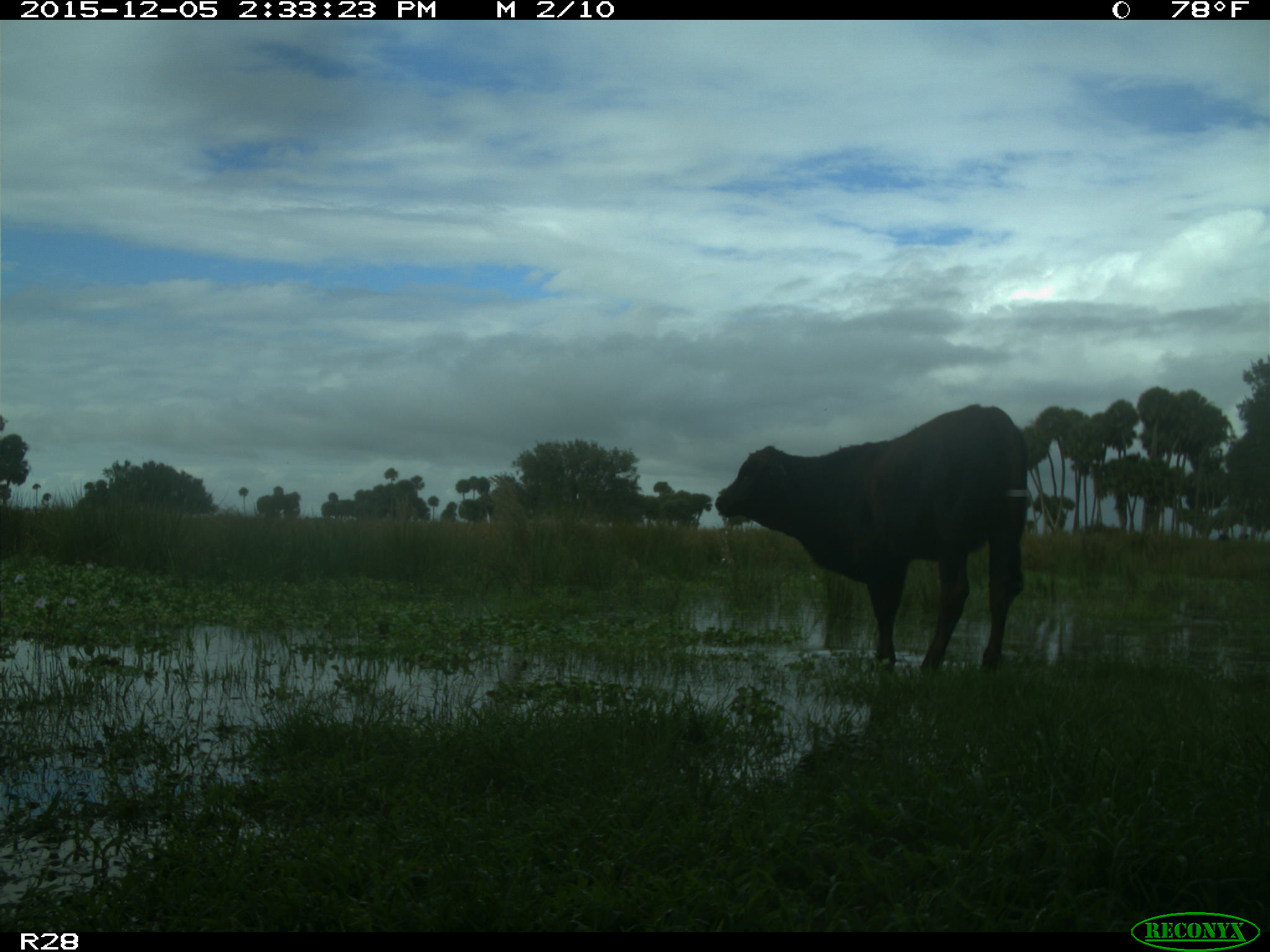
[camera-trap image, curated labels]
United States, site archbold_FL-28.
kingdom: Animalia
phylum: Chordata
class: Mammalia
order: Artiodactyla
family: Bovidae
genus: Bos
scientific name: Bos taurus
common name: domestic cow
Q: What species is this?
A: Bos taurus (domestic cow).